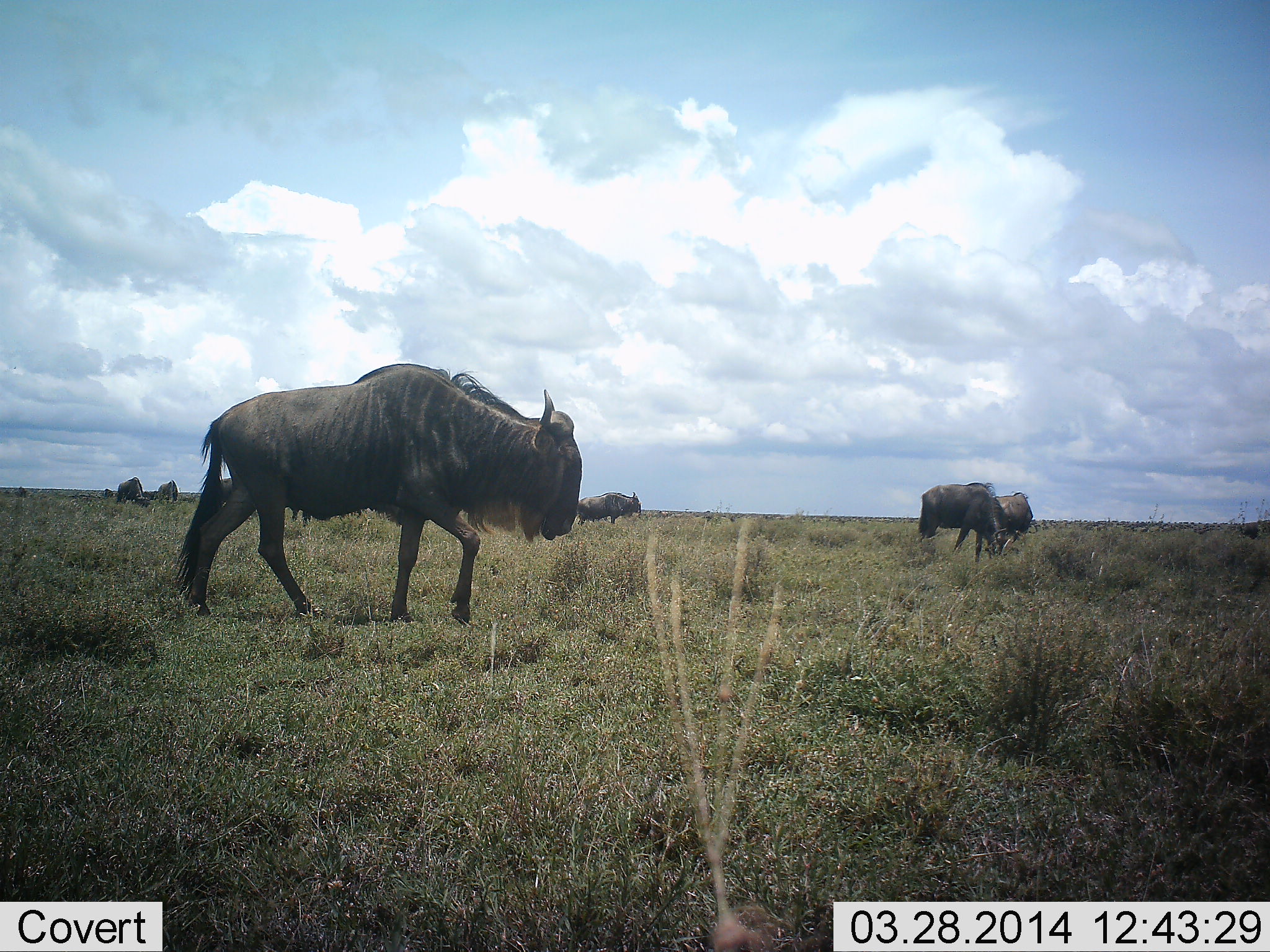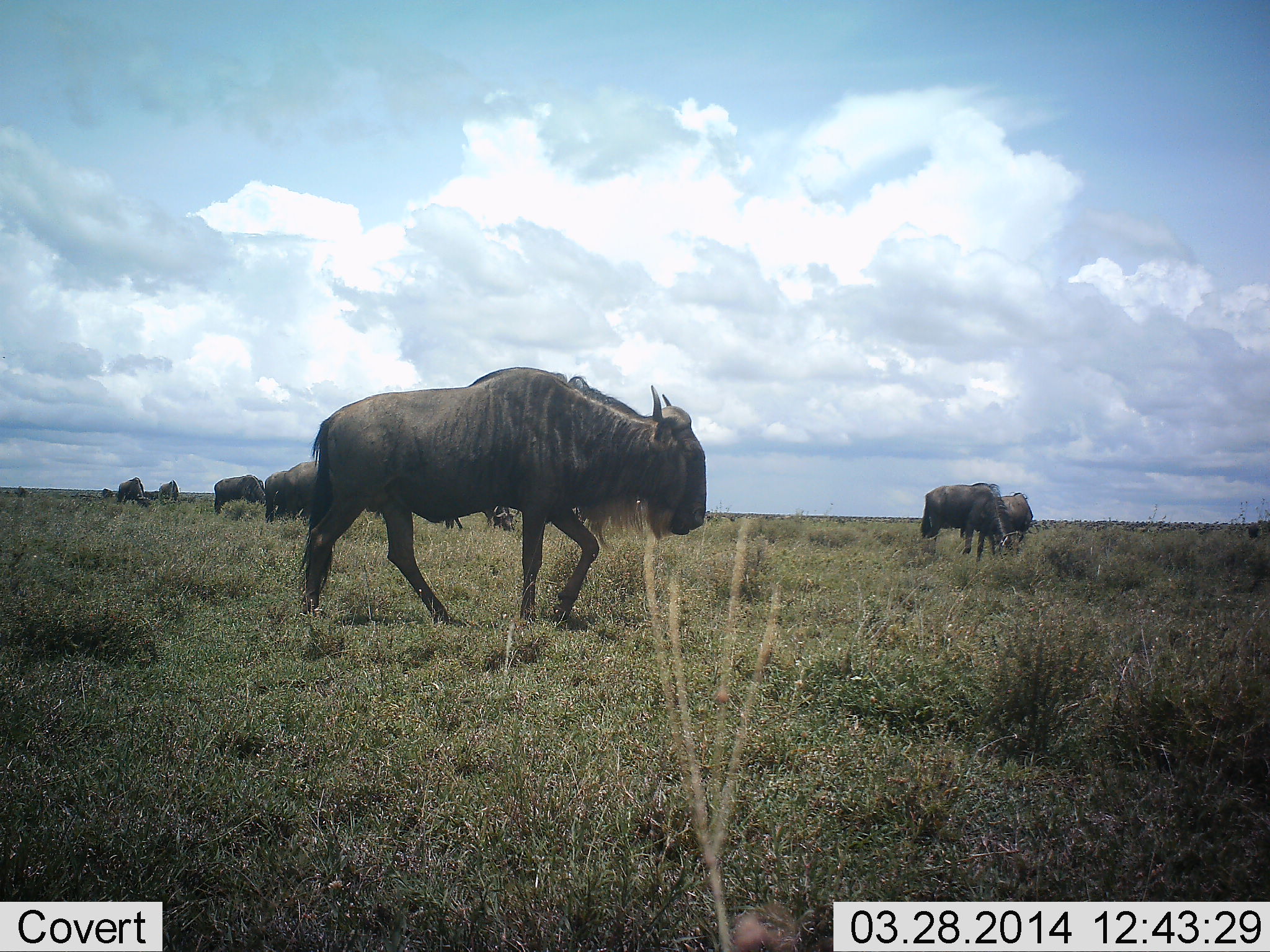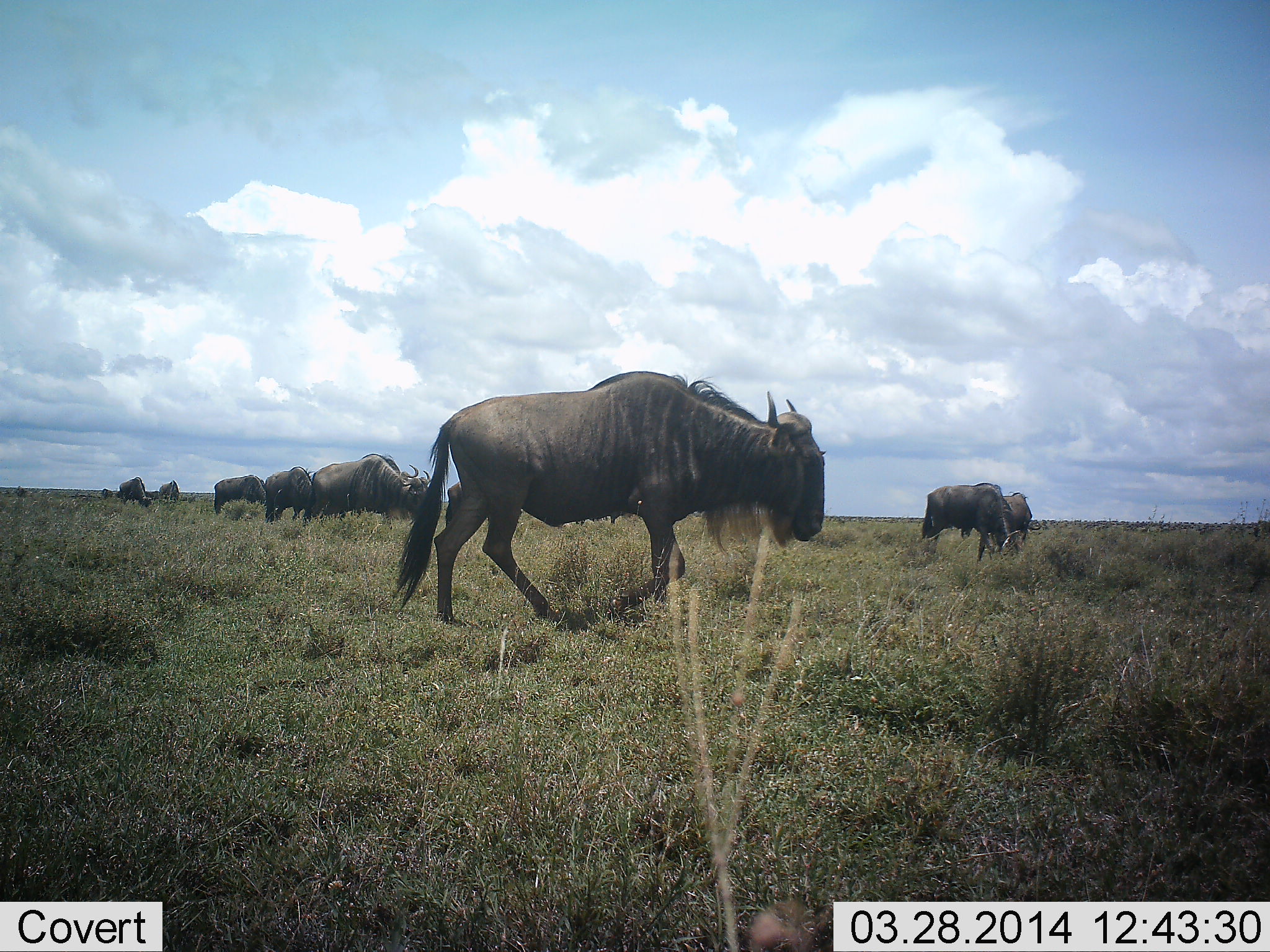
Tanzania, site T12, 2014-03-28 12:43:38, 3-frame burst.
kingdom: Animalia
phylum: Chordata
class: Mammalia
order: Artiodactyla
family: Bovidae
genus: Connochaetes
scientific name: Connochaetes taurinus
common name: blue wildebeest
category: wildebeest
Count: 10.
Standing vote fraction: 36%.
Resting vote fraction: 1%.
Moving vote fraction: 87%.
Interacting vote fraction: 6%.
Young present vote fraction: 1%.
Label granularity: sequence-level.